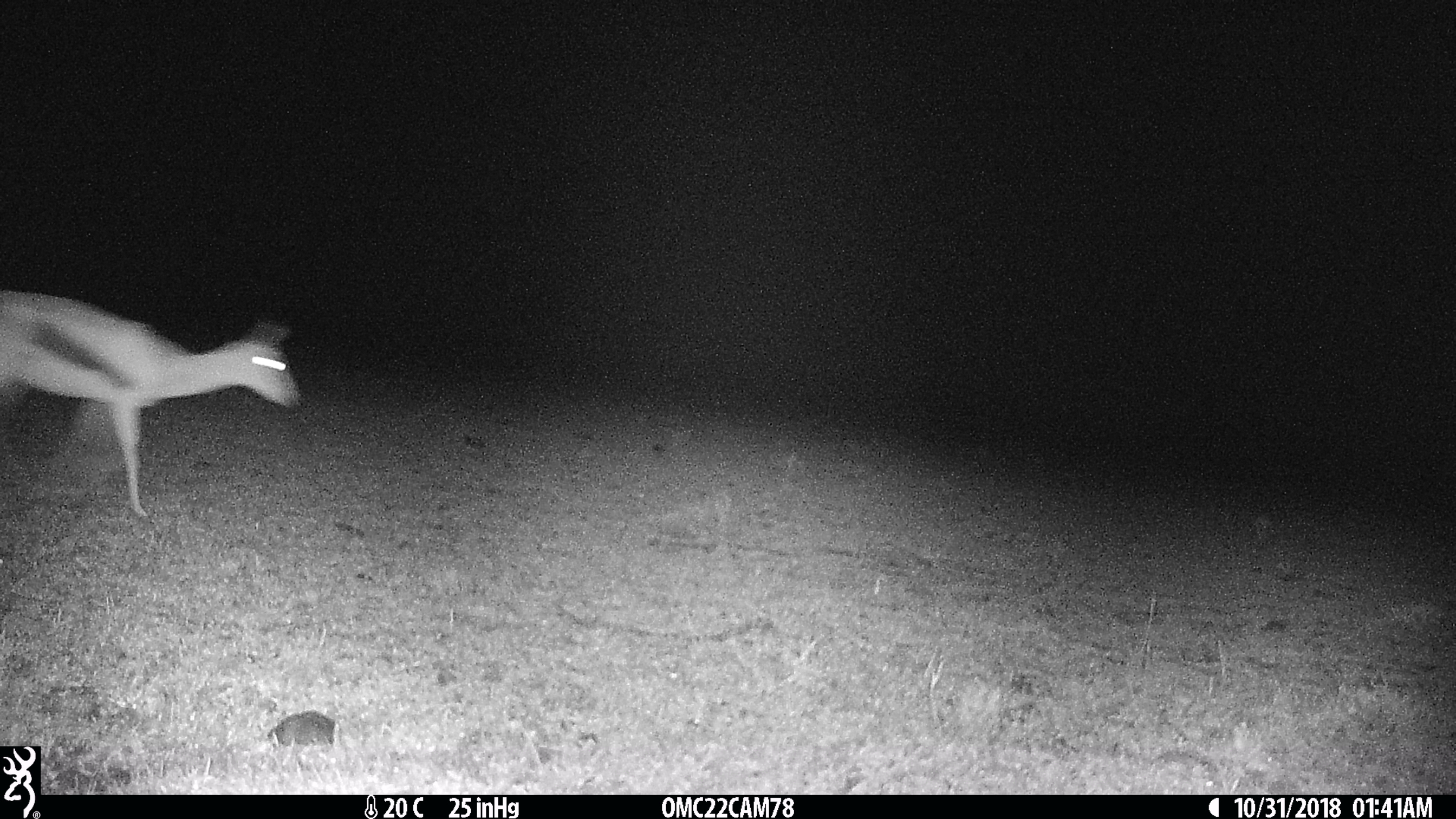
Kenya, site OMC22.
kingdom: Animalia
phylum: Chordata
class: Mammalia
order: Artiodactyla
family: Bovidae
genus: Eudorcas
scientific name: Eudorcas thomsonii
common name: thomon's gazelle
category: gazelle thomsons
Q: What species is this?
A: Gazelle thomsons (thomon's gazelle) (Eudorcas thomsonii).